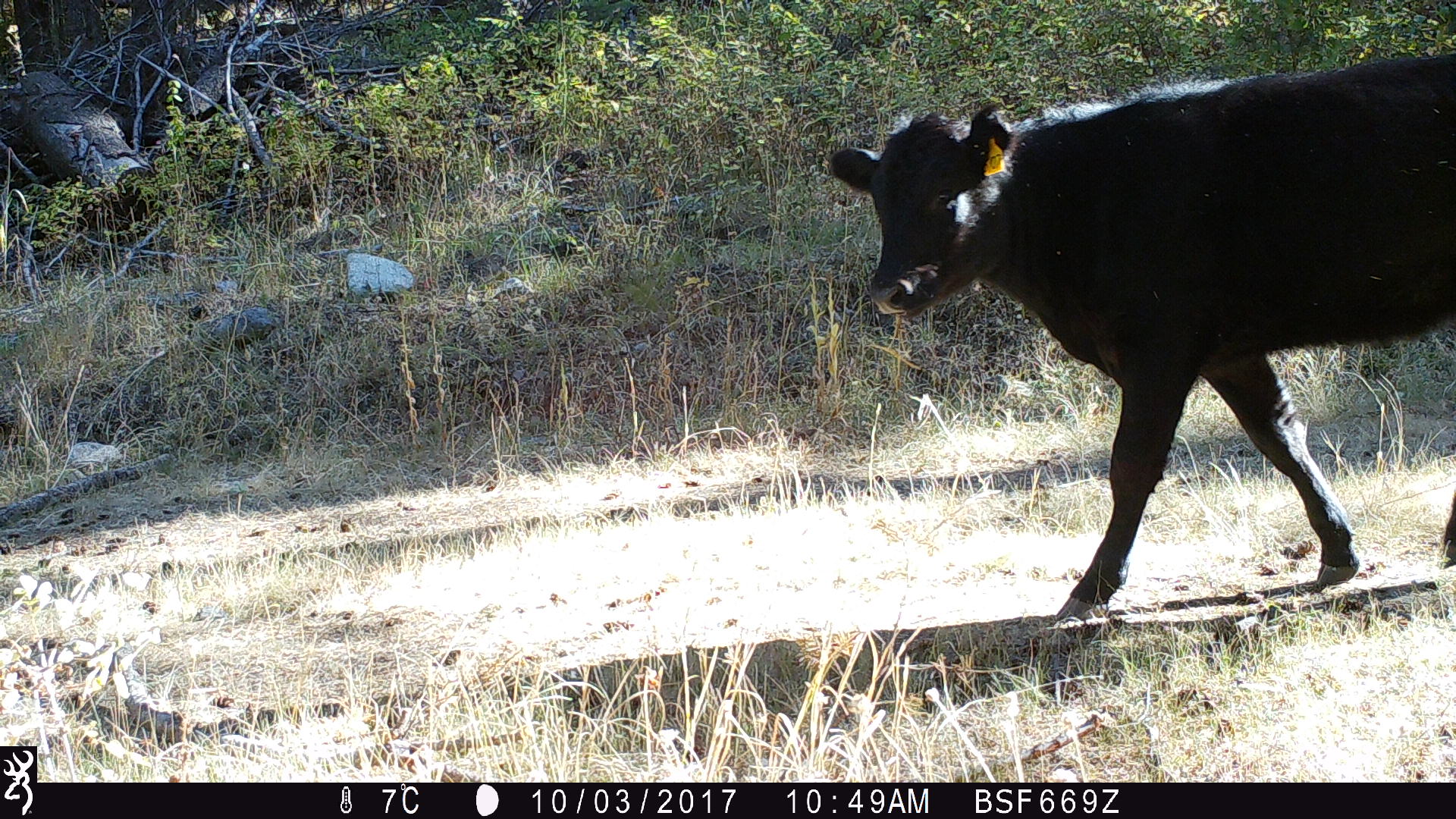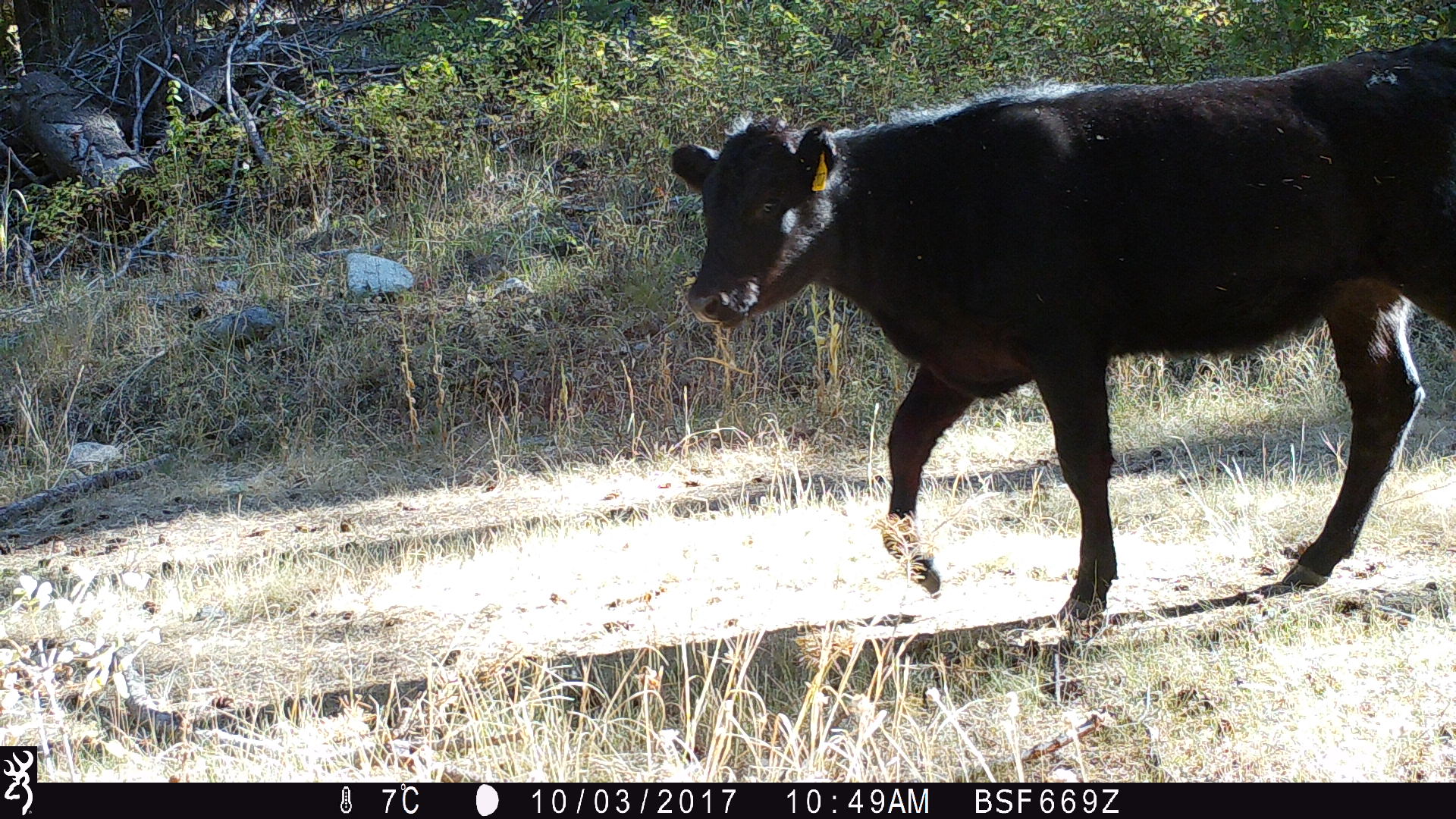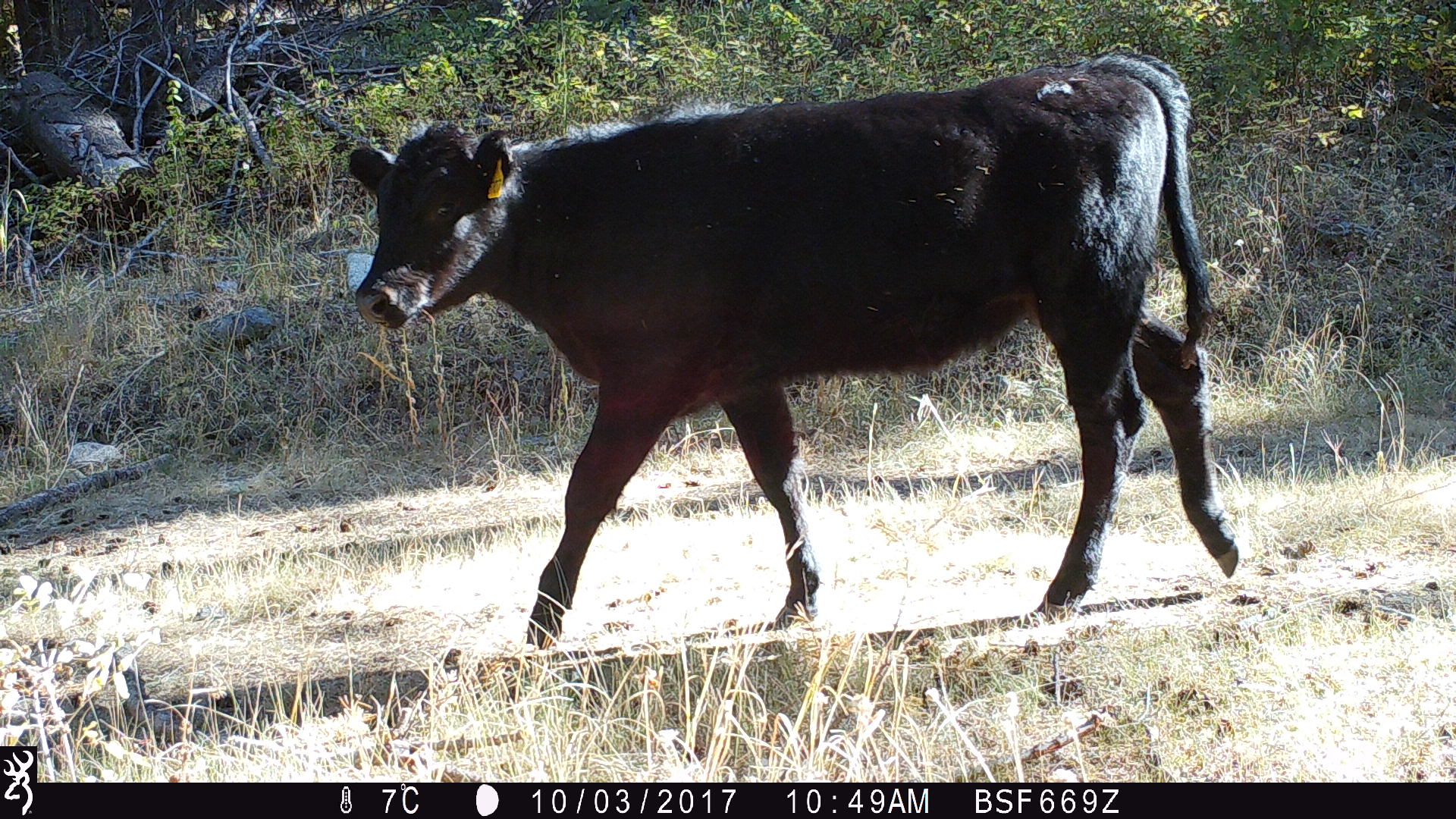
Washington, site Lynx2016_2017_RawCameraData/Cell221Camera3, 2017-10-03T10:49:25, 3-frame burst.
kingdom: Animalia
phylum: Chordata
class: Mammalia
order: Artiodactyla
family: Bovidae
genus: Bos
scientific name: Bos taurus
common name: domestic cattle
Domestic cattle (Bos taurus). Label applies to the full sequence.